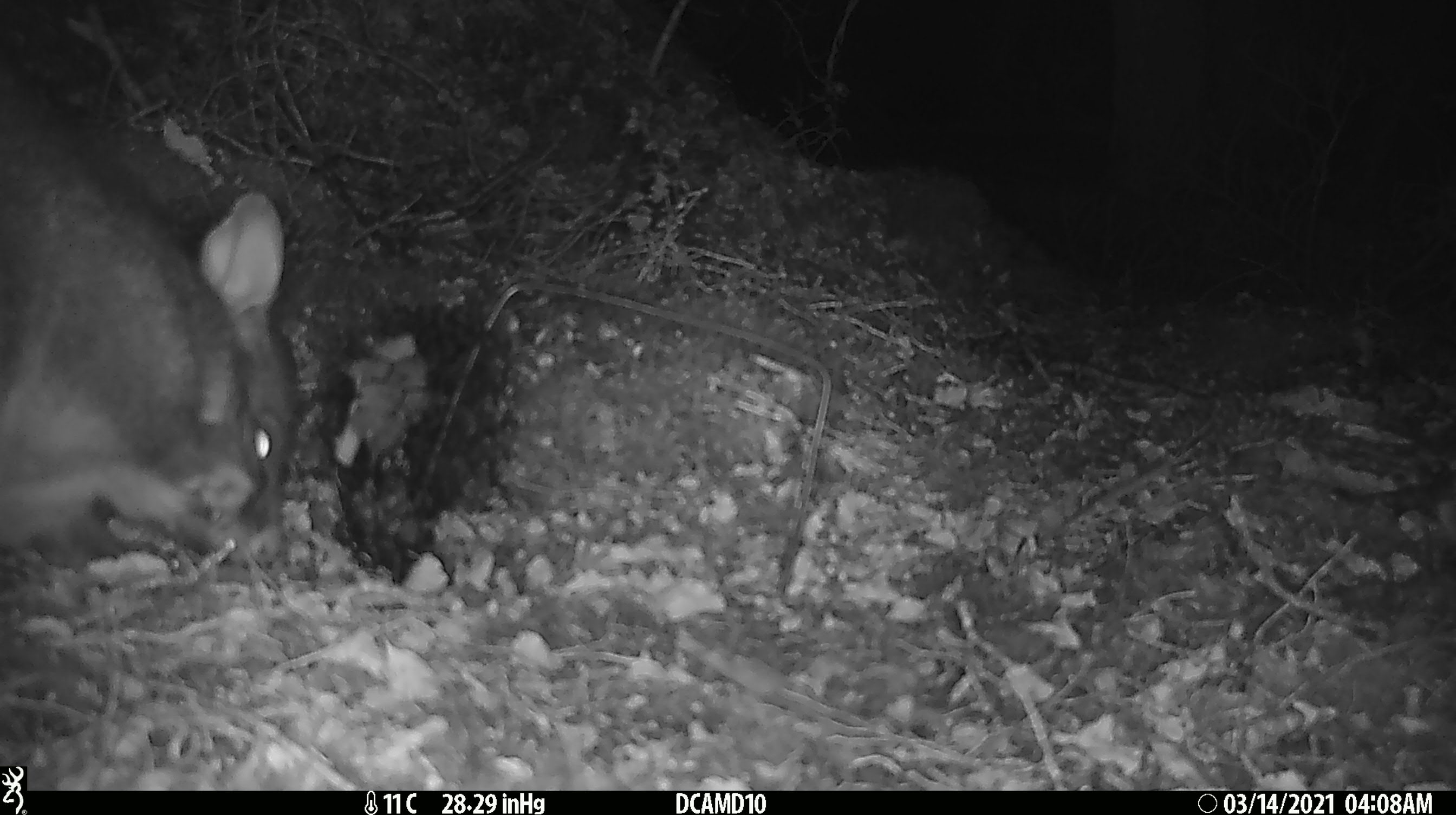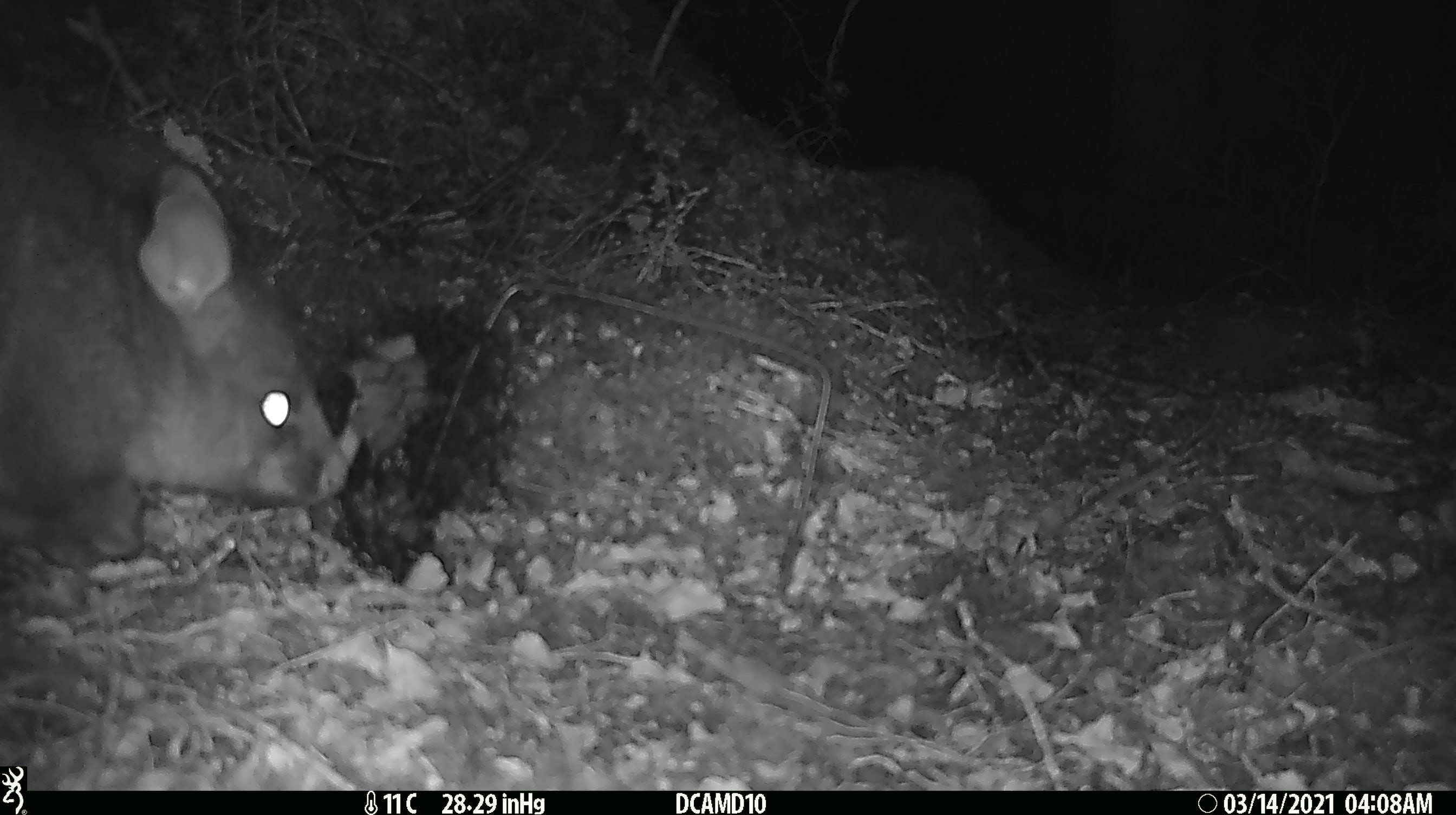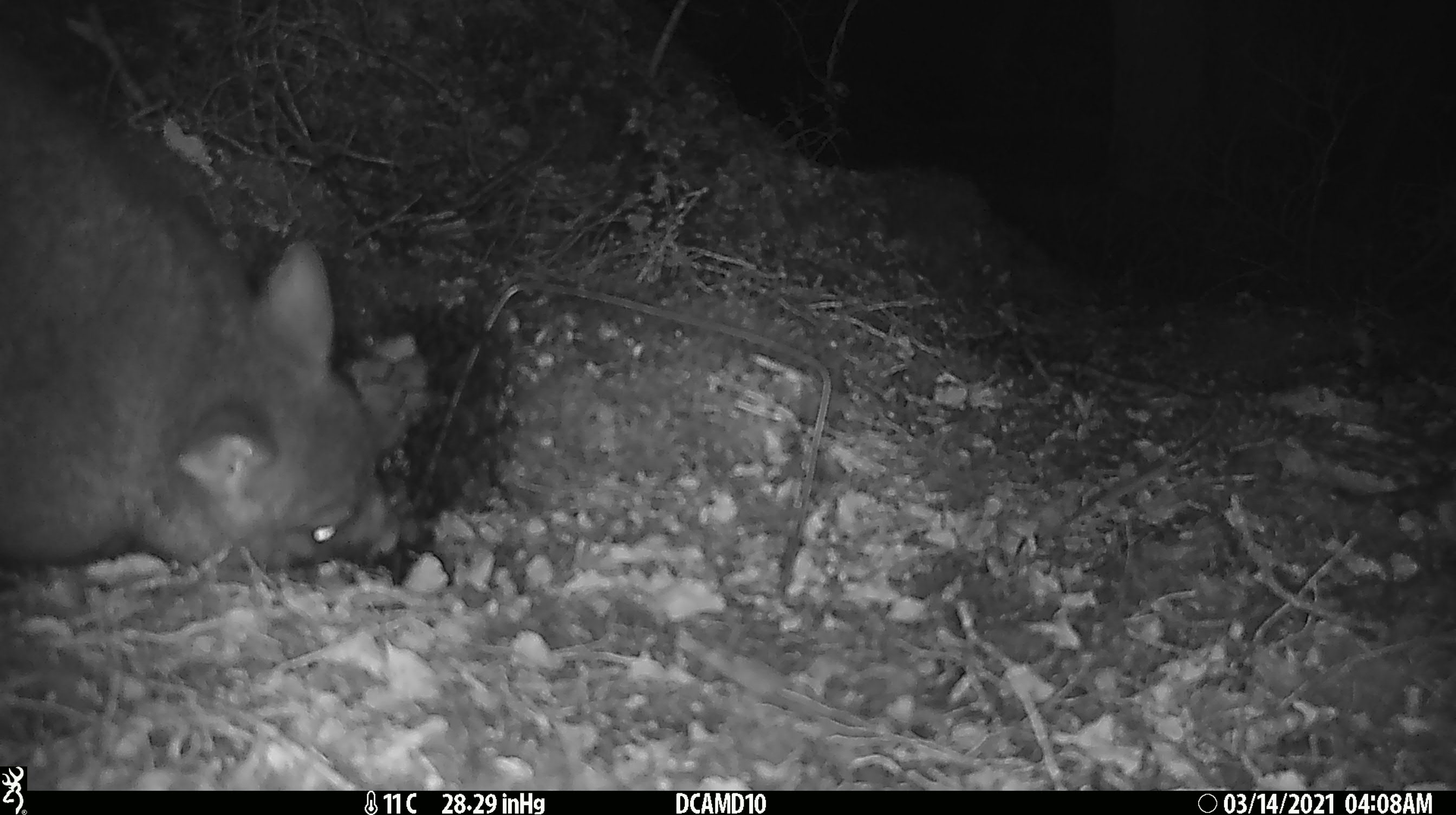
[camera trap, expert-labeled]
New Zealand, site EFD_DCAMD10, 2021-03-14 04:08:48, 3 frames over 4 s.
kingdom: Animalia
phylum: Chordata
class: Mammalia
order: Diprotodontia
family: Phalangeridae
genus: Trichosurus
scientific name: Trichosurus vulpecula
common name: common brushtail possum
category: possum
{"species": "possum (common brushtail possum) (Trichosurus vulpecula)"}